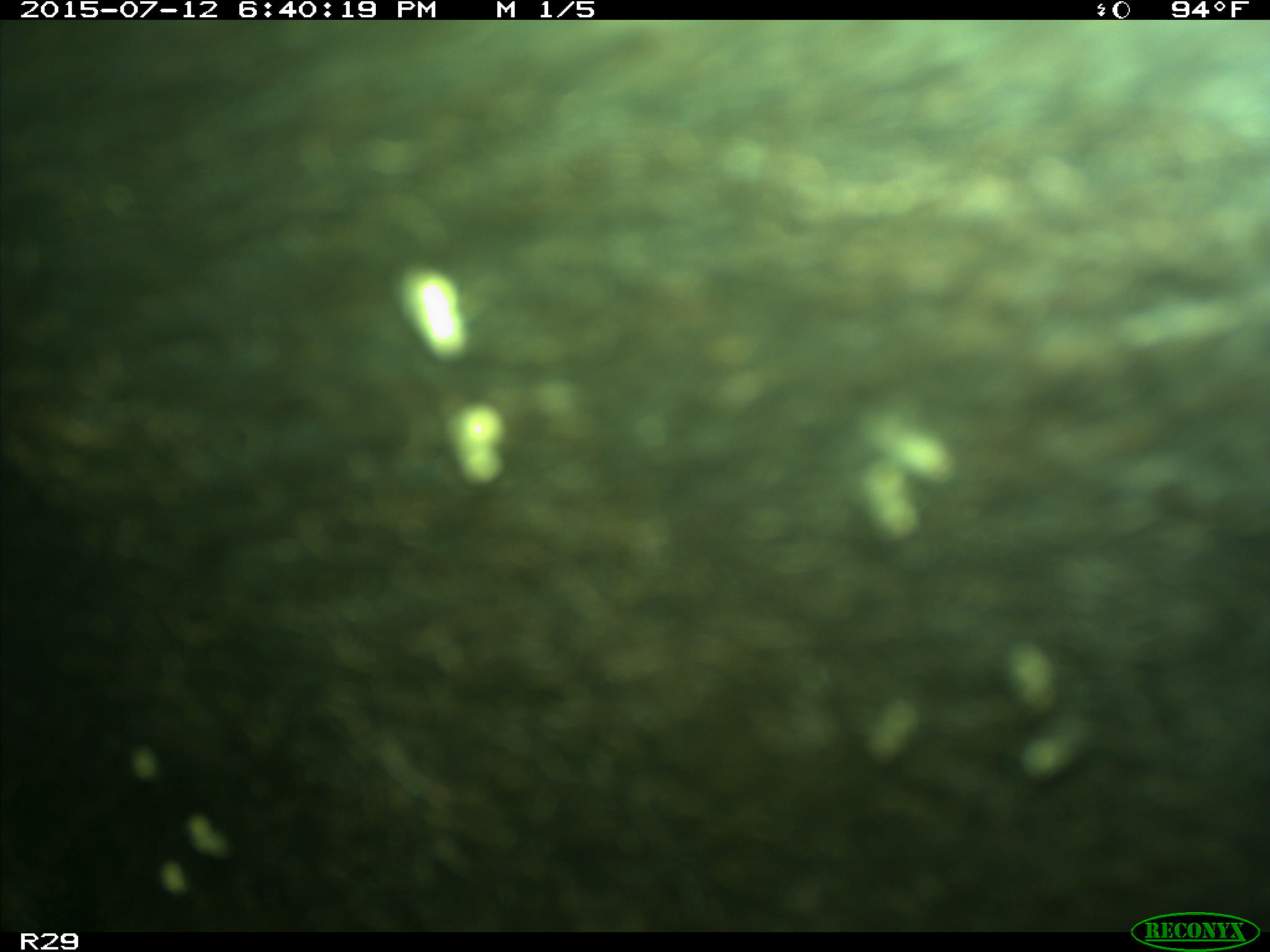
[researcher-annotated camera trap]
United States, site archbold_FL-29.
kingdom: Animalia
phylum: Chordata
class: Mammalia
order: Artiodactyla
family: Bovidae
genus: Bos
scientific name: Bos taurus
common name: domestic cow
Bos taurus (domestic cow).